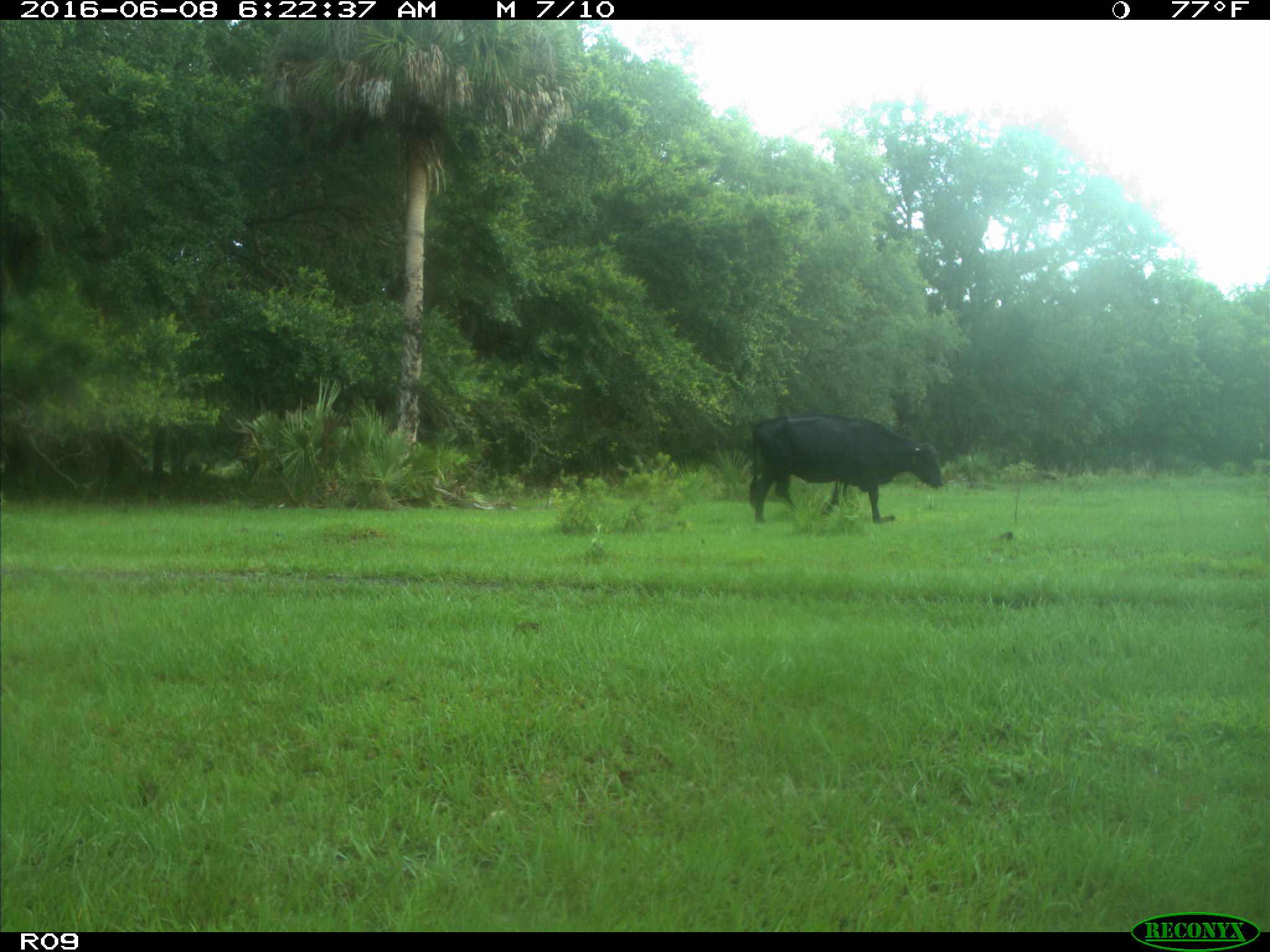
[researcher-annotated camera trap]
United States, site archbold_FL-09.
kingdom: Animalia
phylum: Chordata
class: Mammalia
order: Artiodactyla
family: Bovidae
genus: Bos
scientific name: Bos taurus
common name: domestic cow